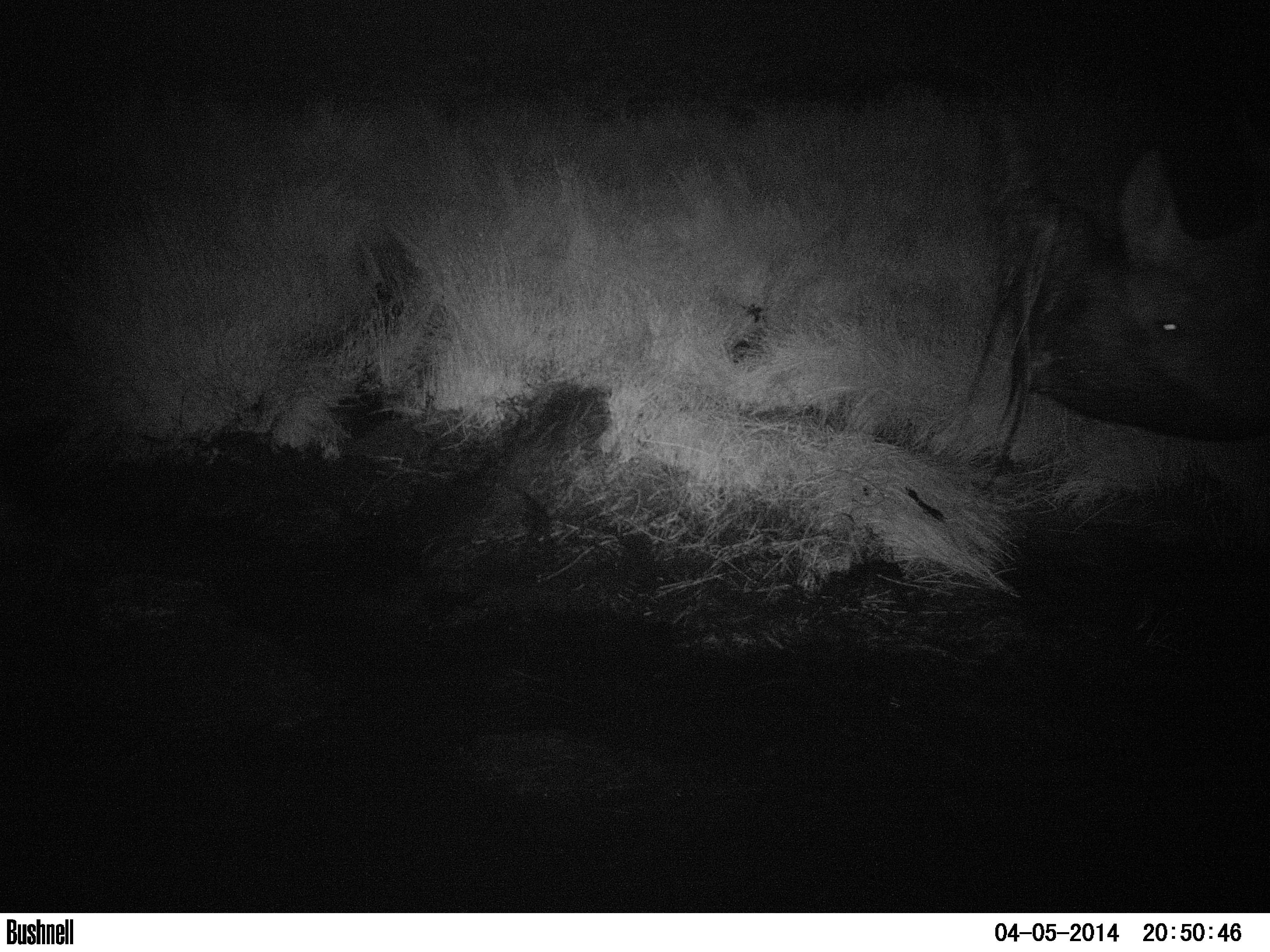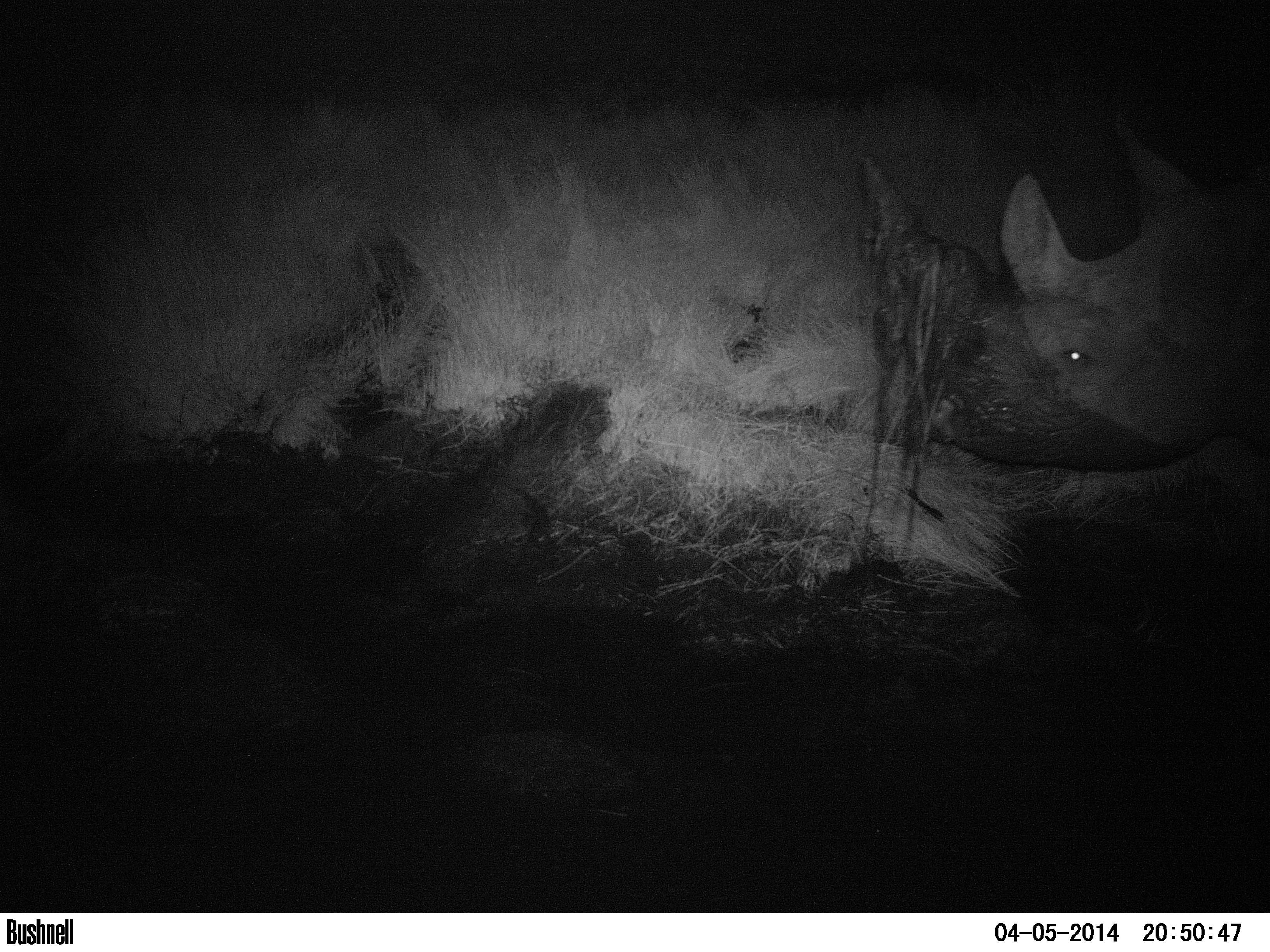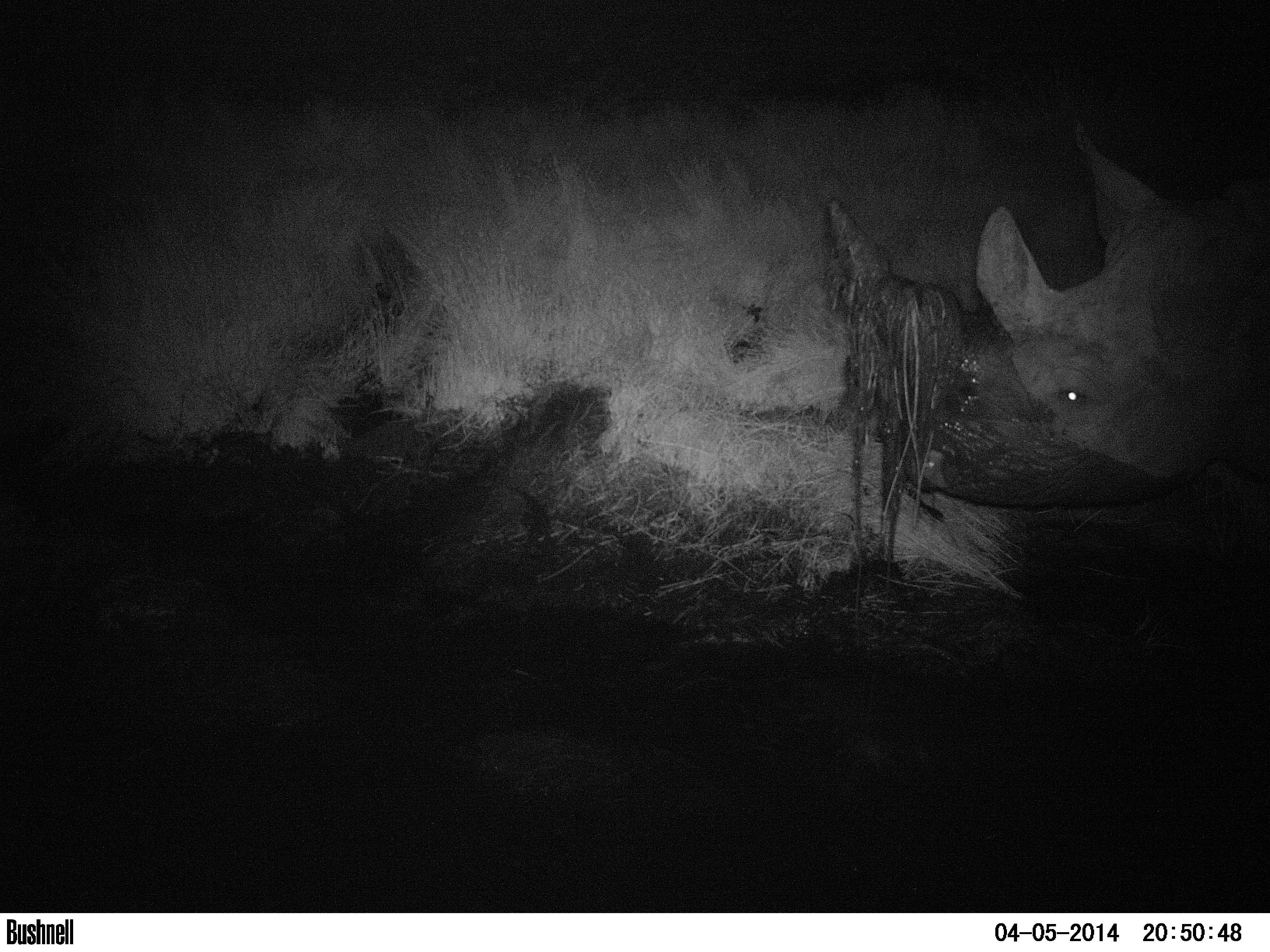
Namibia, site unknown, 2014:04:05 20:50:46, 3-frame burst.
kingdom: Animalia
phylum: Chordata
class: Mammalia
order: Perissodactyla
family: Rhinocerotidae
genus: Diceros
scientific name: Diceros bicornis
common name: black rhinoceros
Diceros bicornis (black rhinoceros).